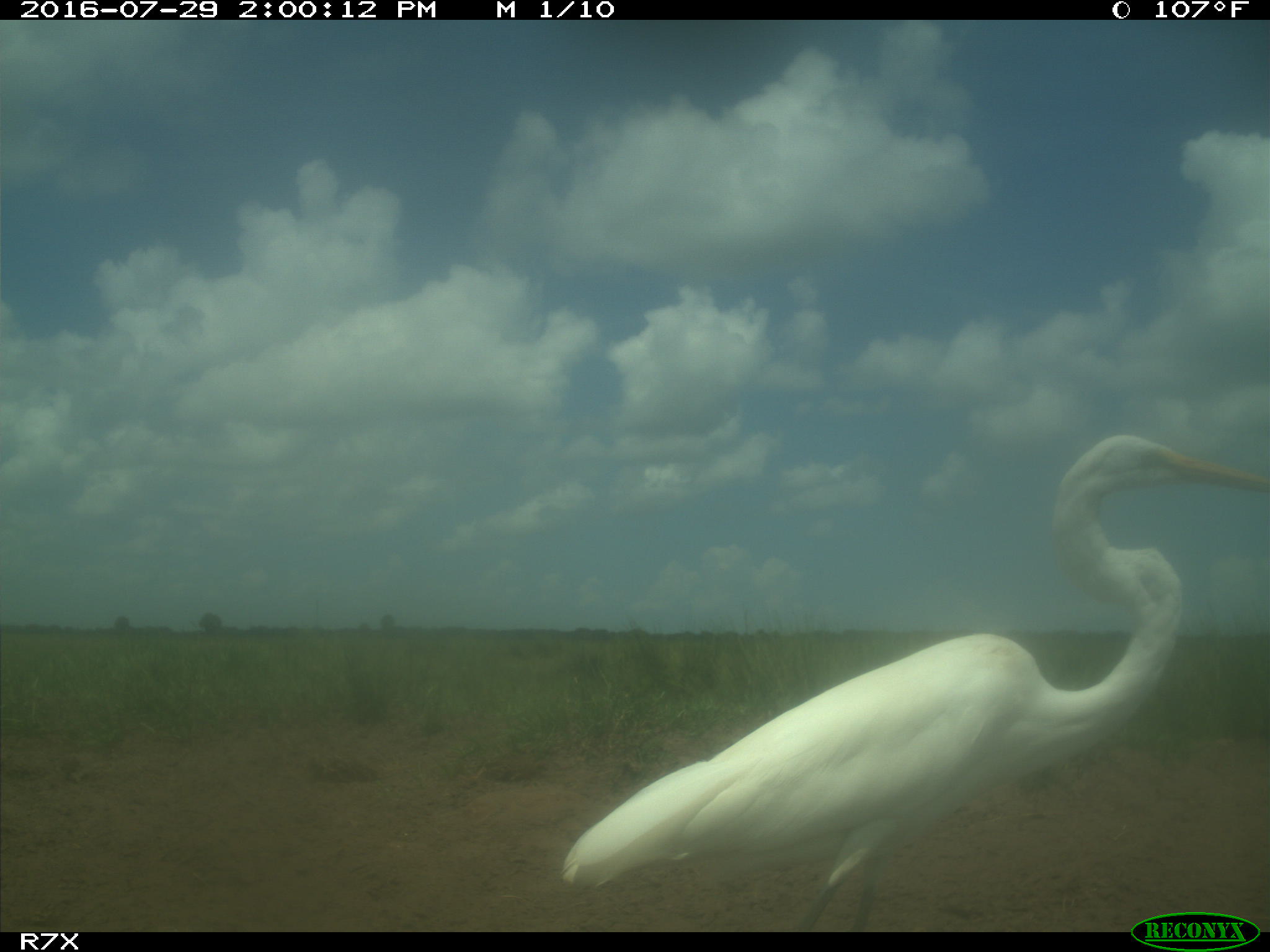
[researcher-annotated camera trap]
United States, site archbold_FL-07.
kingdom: Animalia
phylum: Chordata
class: Aves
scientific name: Aves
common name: birds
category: unidentified bird